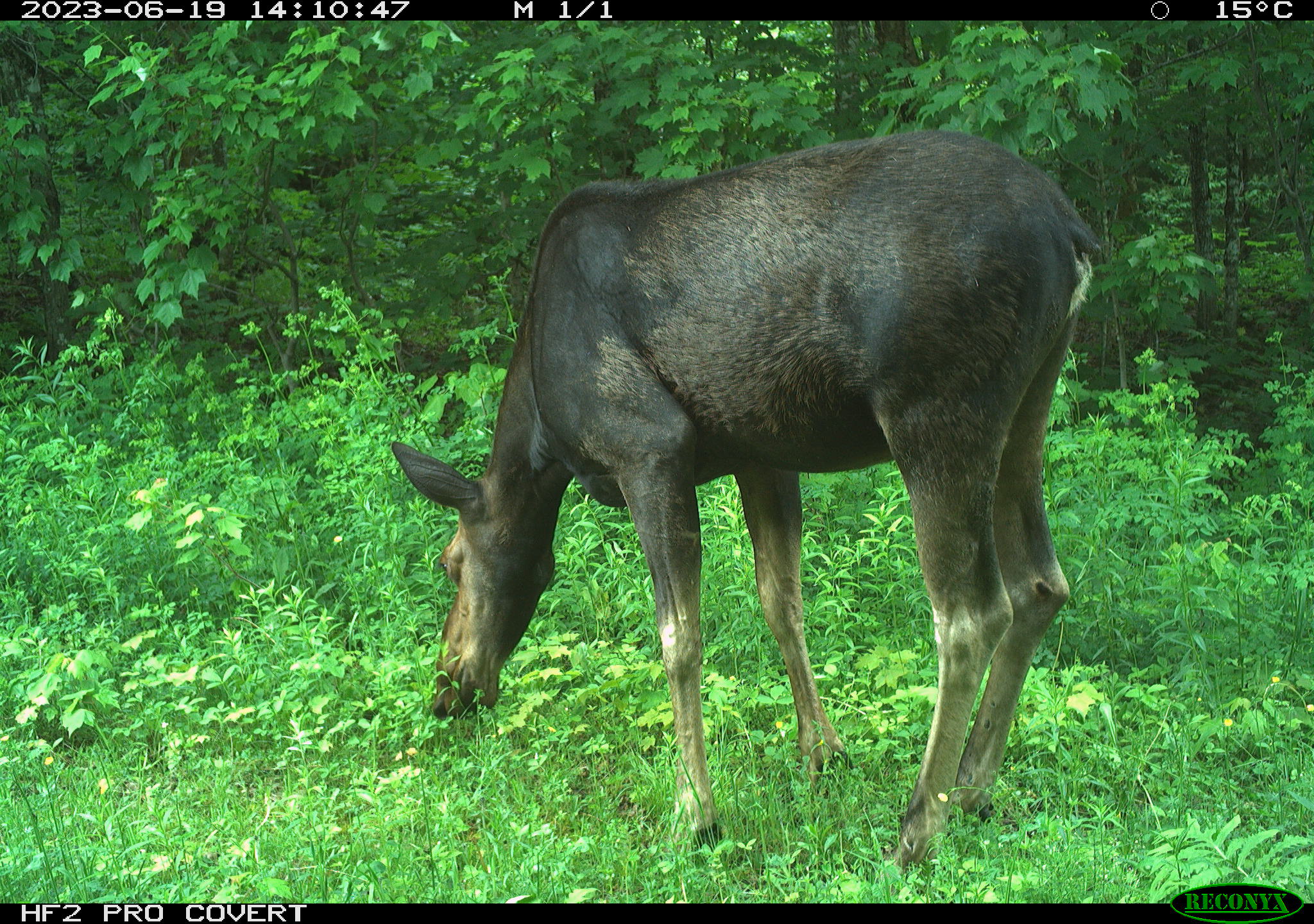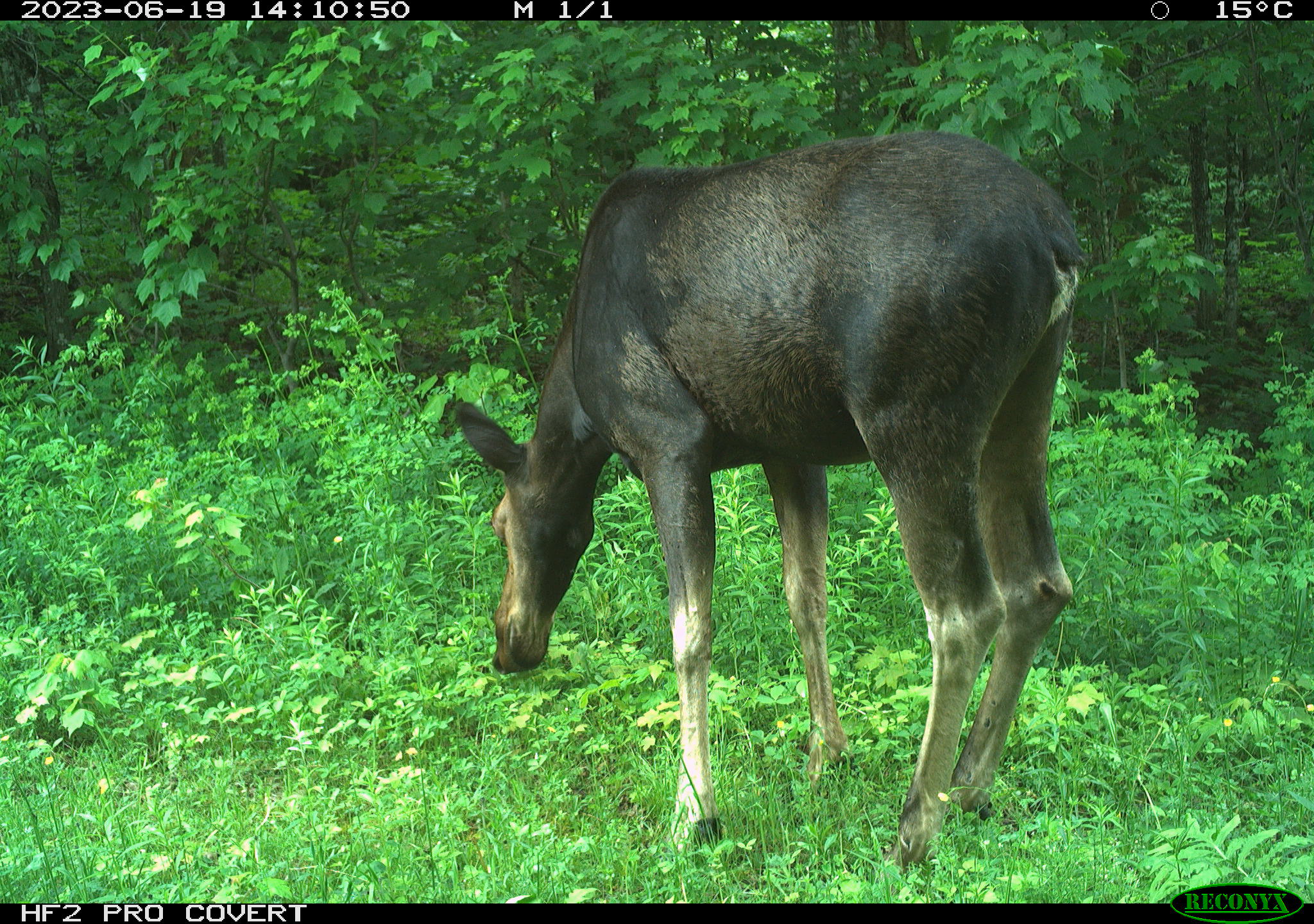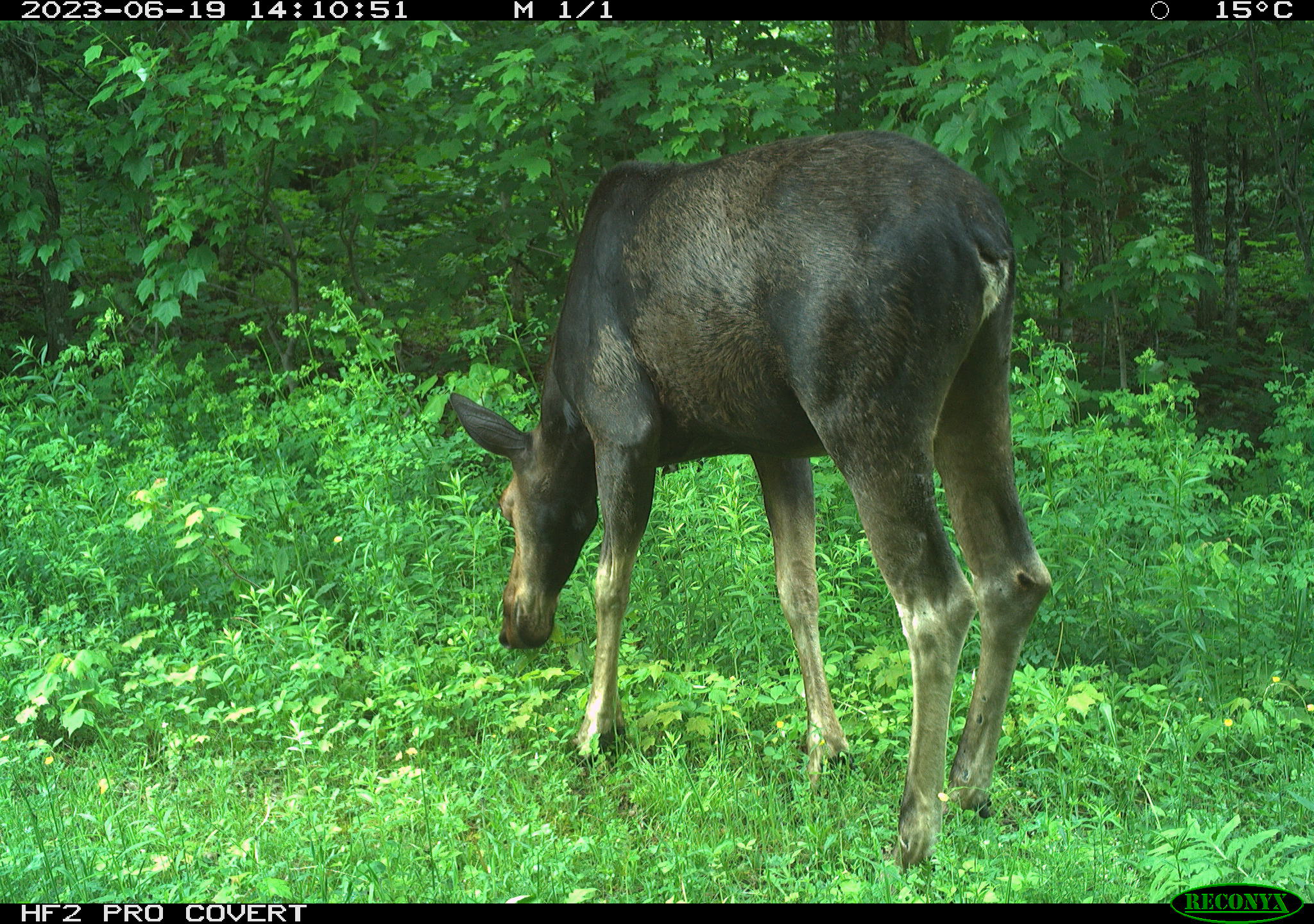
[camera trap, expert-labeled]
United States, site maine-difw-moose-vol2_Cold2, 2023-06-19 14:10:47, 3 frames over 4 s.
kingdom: Animalia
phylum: Chordata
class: Mammalia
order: Artiodactyla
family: Cervidae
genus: Alces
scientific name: Alces alces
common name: moose